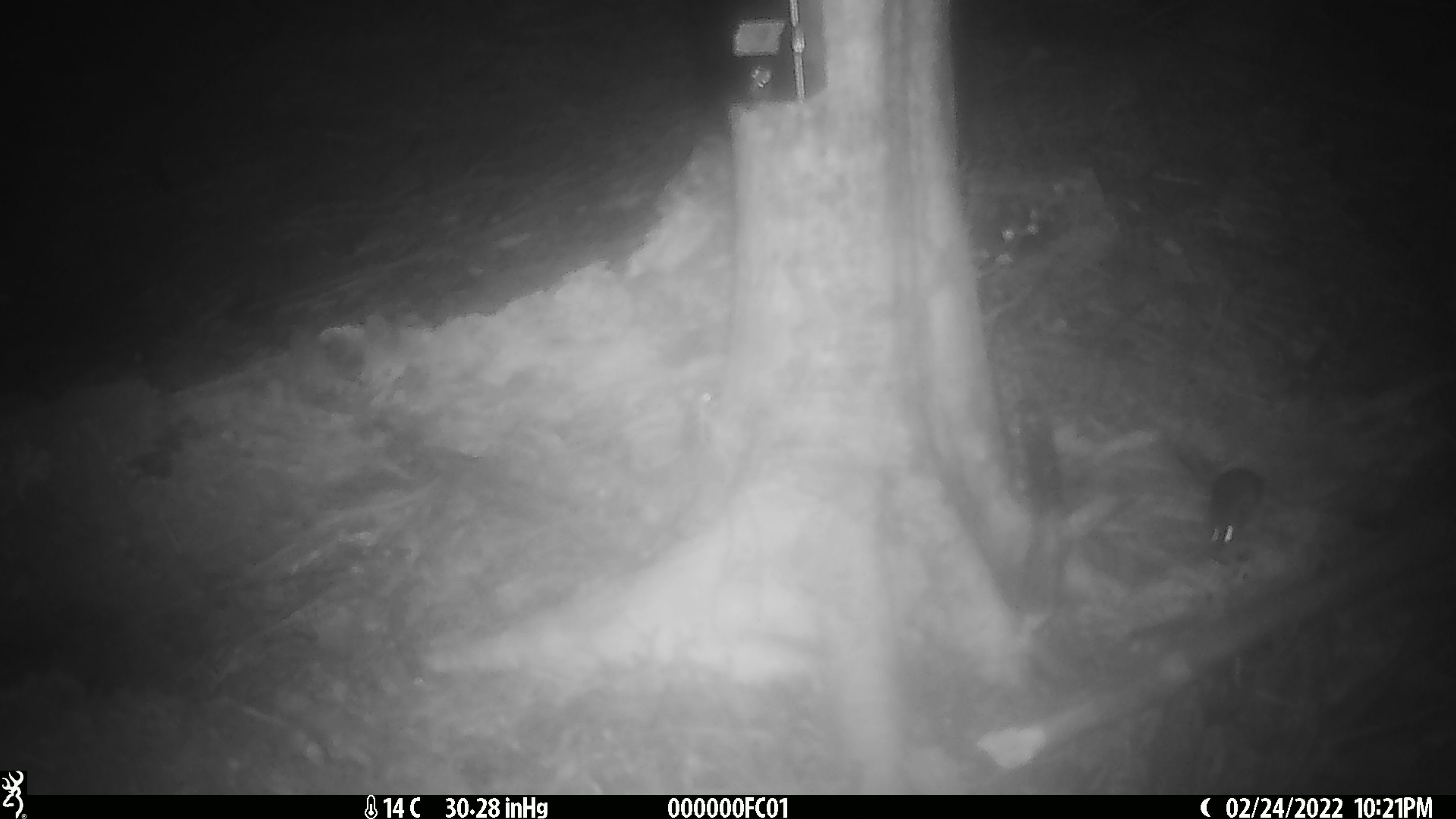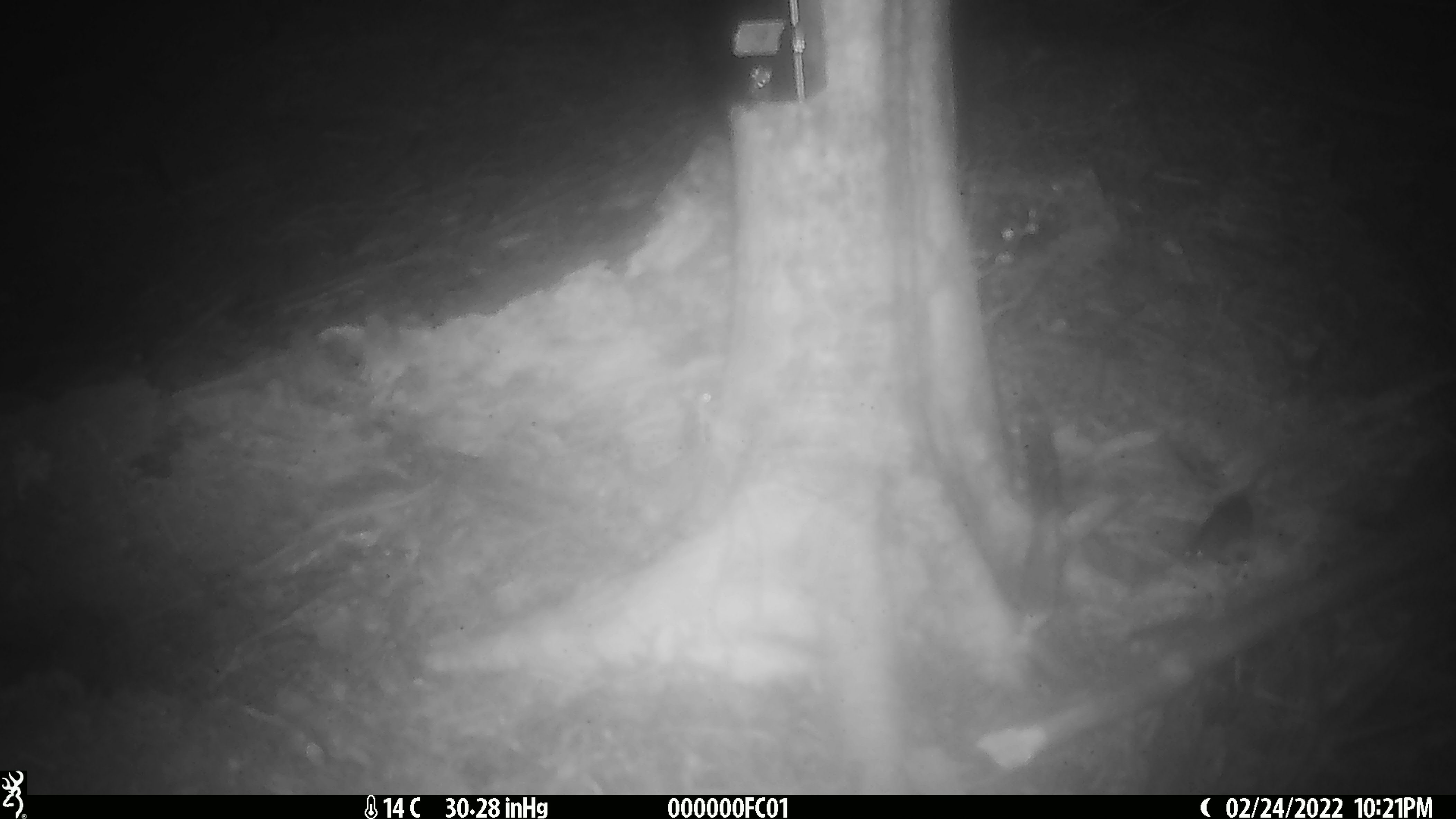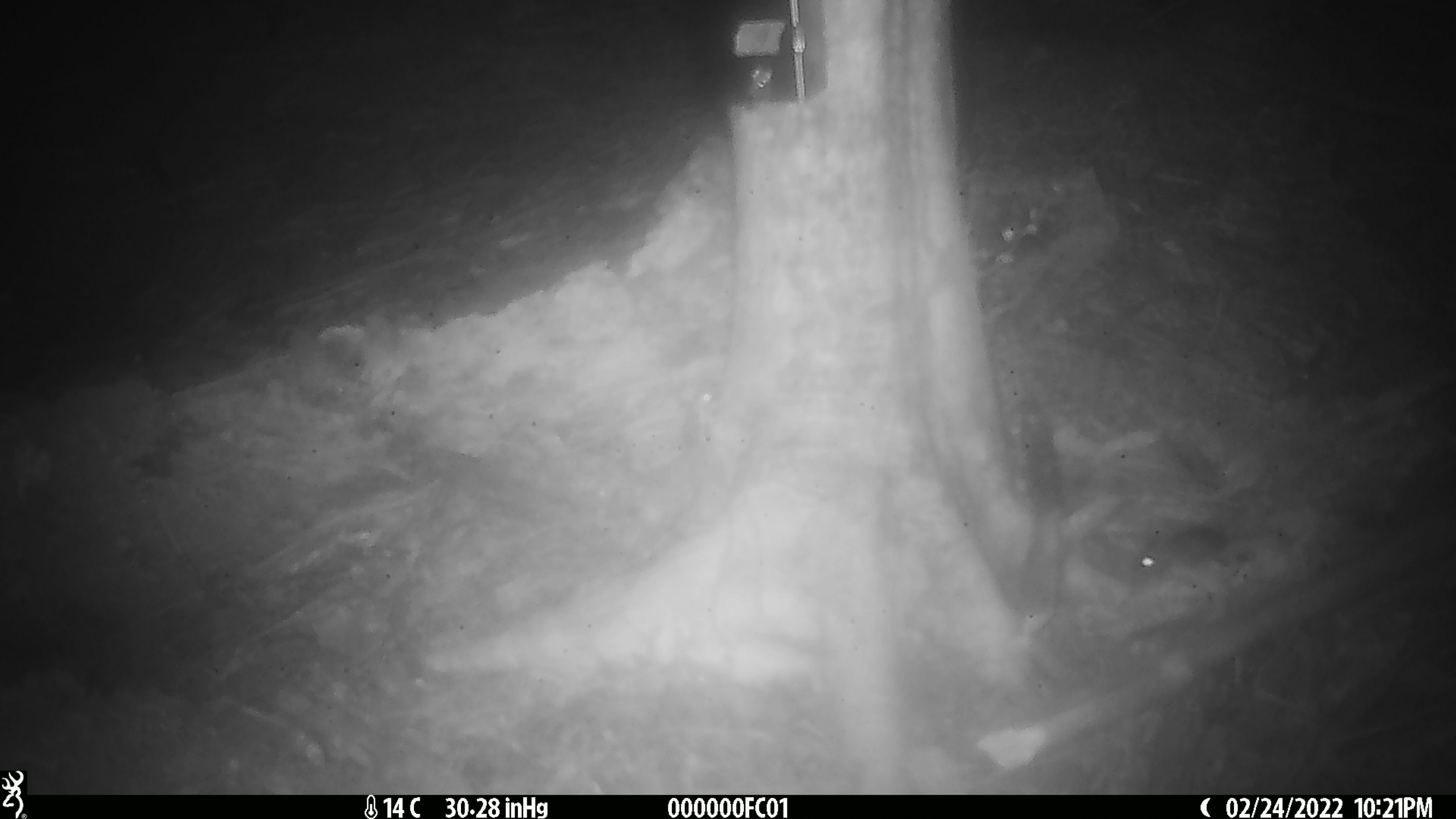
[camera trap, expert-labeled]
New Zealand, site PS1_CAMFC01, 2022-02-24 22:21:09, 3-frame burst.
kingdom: Animalia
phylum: Chordata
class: Mammalia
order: Rodentia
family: Muridae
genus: Mus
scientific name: Mus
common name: mouse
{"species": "mouse (Mus)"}